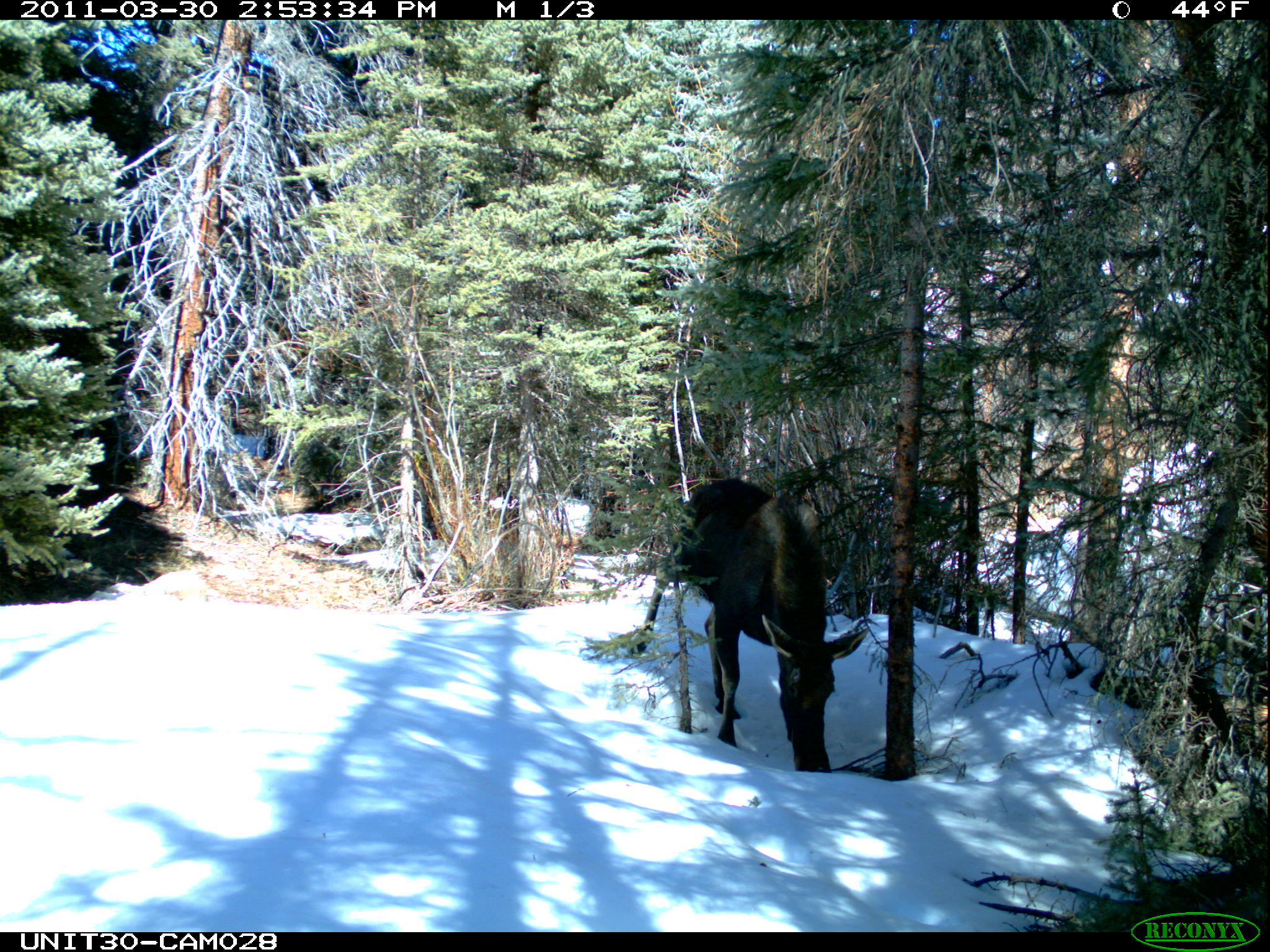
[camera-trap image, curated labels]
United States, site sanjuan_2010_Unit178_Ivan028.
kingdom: Animalia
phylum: Chordata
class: Mammalia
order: Artiodactyla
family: Cervidae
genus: Alces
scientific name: Alces alces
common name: moose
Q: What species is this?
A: Alces alces (moose).